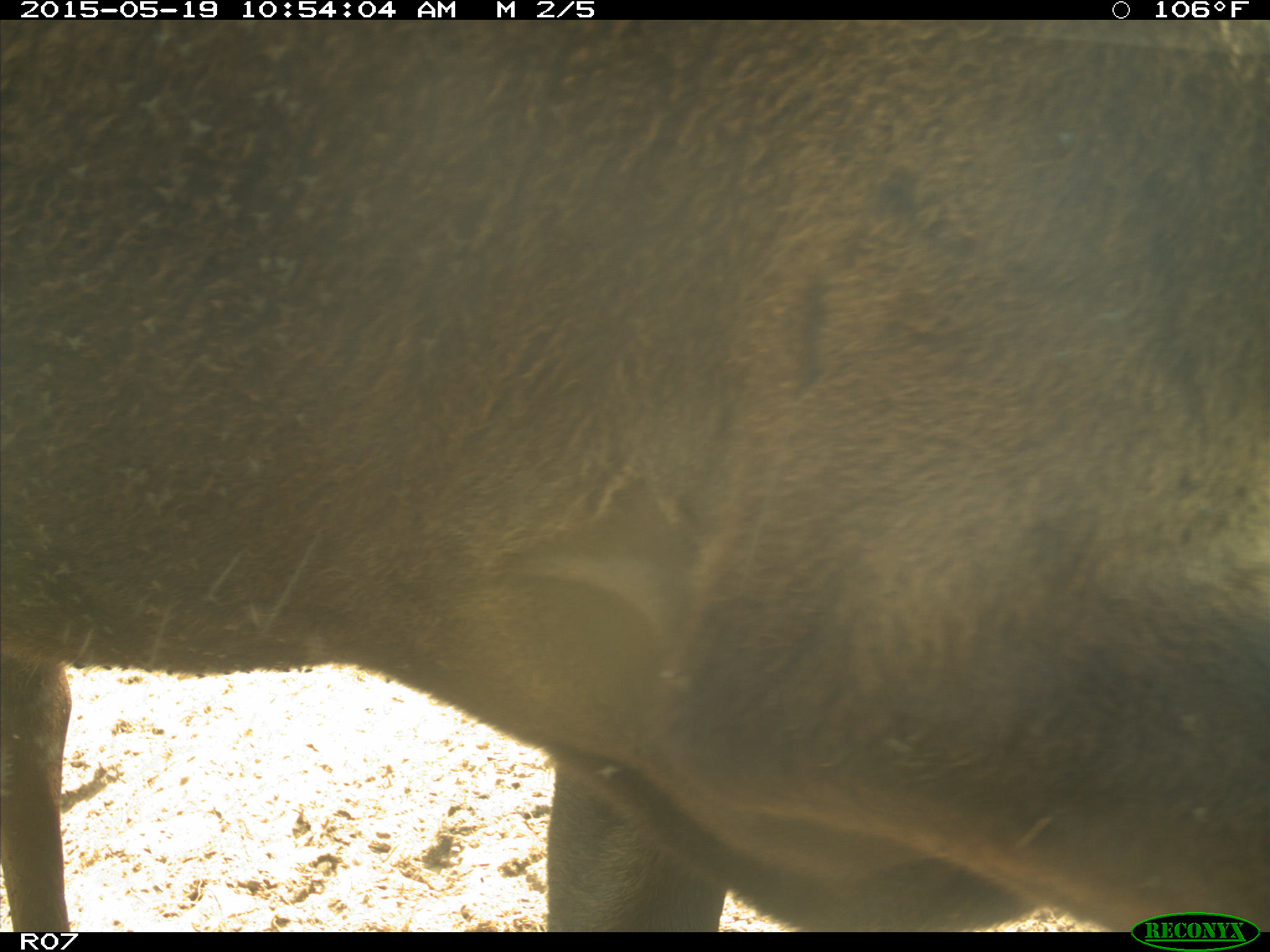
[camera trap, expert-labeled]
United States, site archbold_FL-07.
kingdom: Animalia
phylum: Chordata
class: Mammalia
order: Artiodactyla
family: Bovidae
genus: Bos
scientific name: Bos taurus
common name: domestic cow